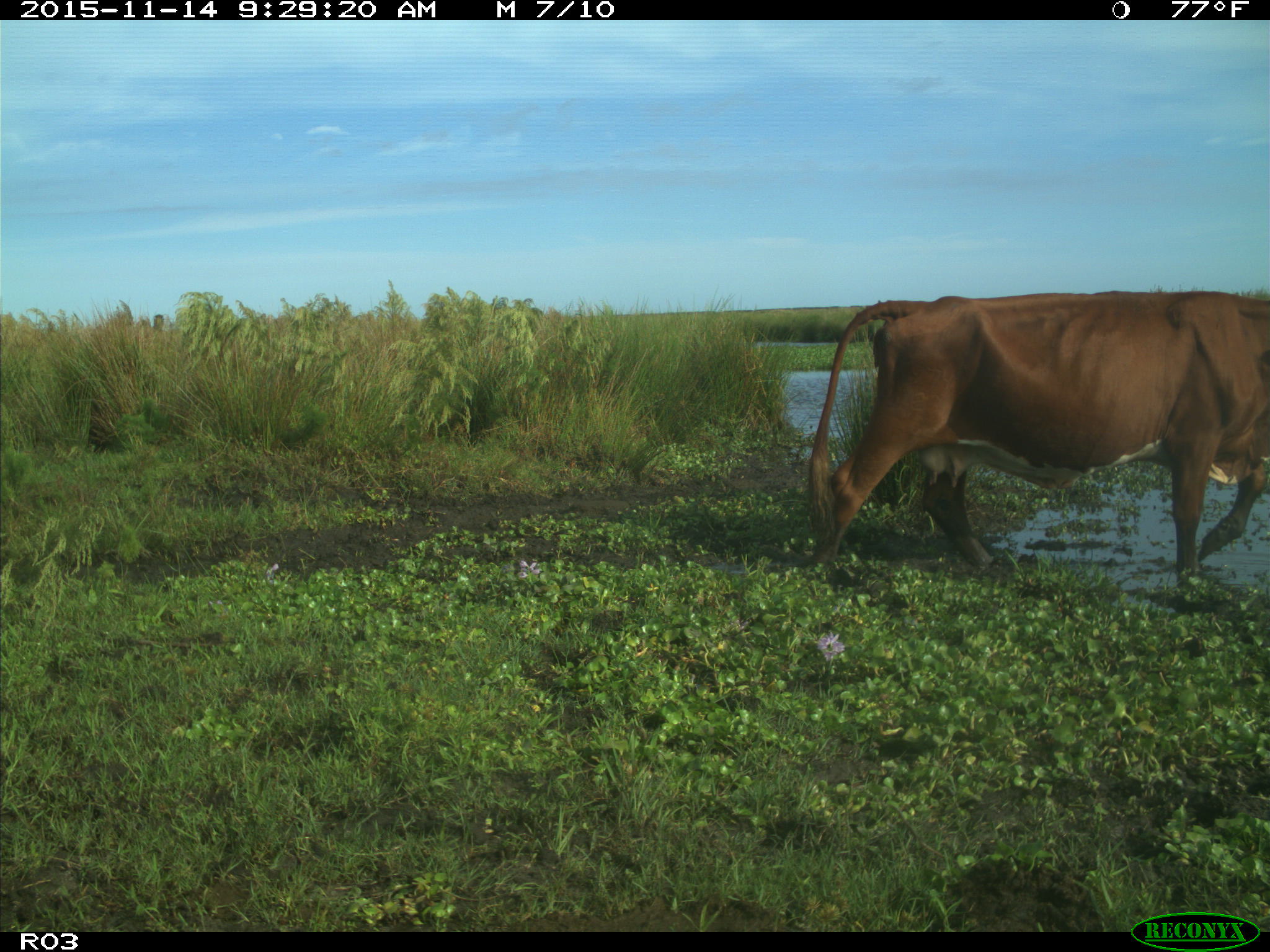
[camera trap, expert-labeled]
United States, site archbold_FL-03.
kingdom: Animalia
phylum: Chordata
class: Mammalia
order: Artiodactyla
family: Bovidae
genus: Bos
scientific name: Bos taurus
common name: domestic cow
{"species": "Bos taurus (domestic cow)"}